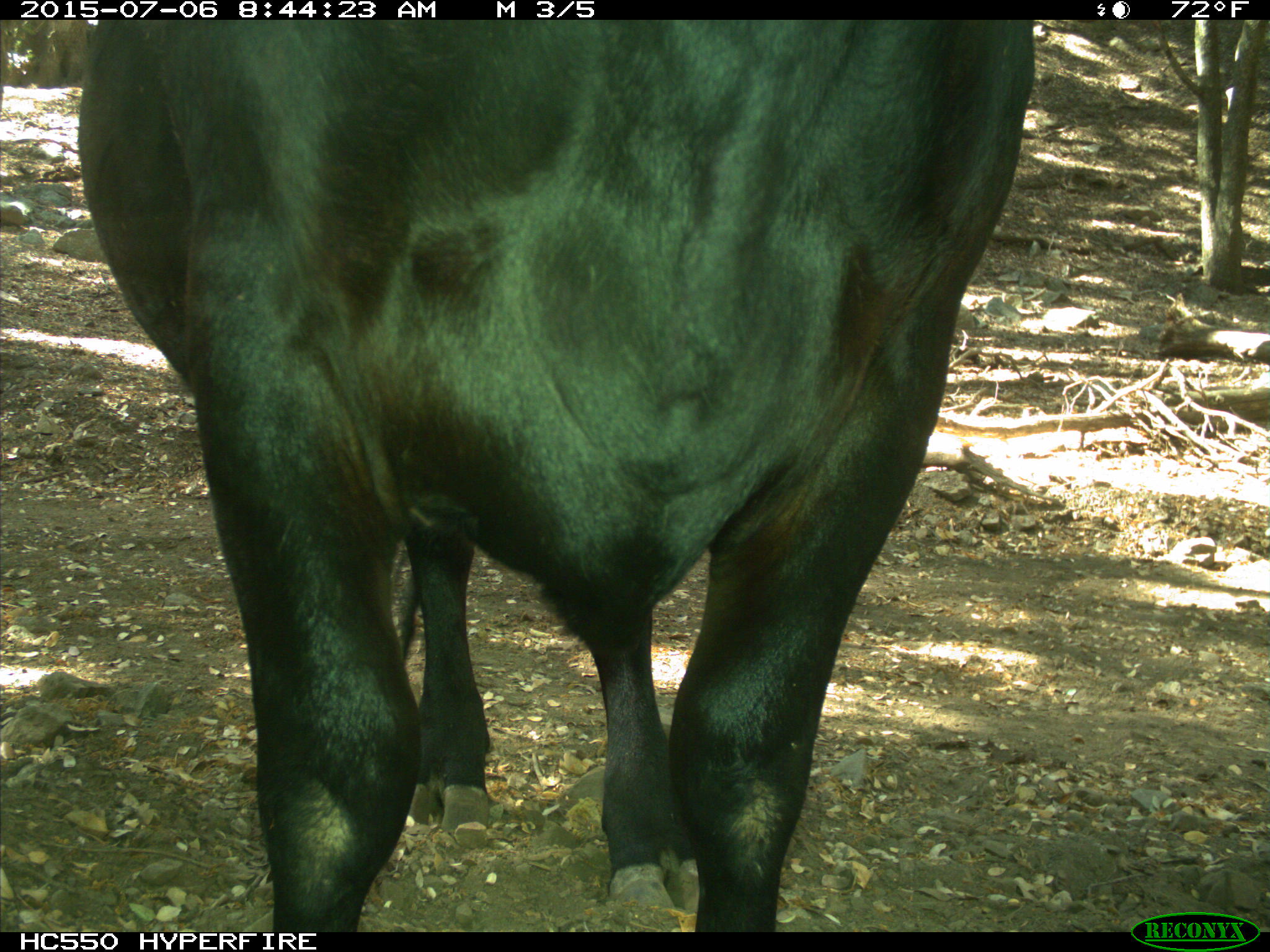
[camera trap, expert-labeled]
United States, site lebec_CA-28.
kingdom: Animalia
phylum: Chordata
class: Mammalia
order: Artiodactyla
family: Bovidae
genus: Bos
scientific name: Bos taurus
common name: domestic cow